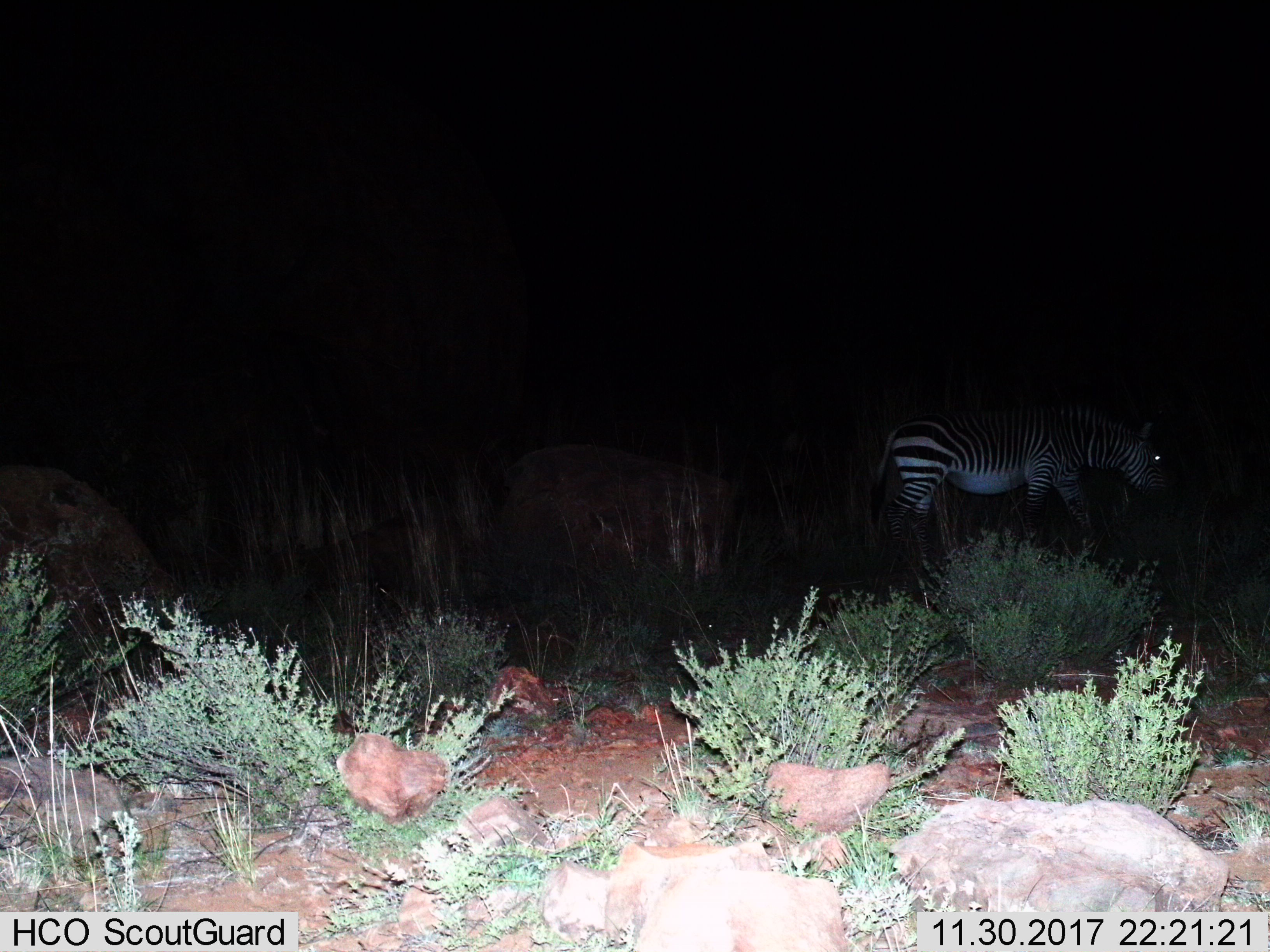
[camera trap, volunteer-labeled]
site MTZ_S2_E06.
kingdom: Animalia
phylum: Chordata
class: Mammalia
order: Perissodactyla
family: Equidae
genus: Equus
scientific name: Equus zebra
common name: mountain zebra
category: zebramountain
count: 1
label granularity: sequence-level